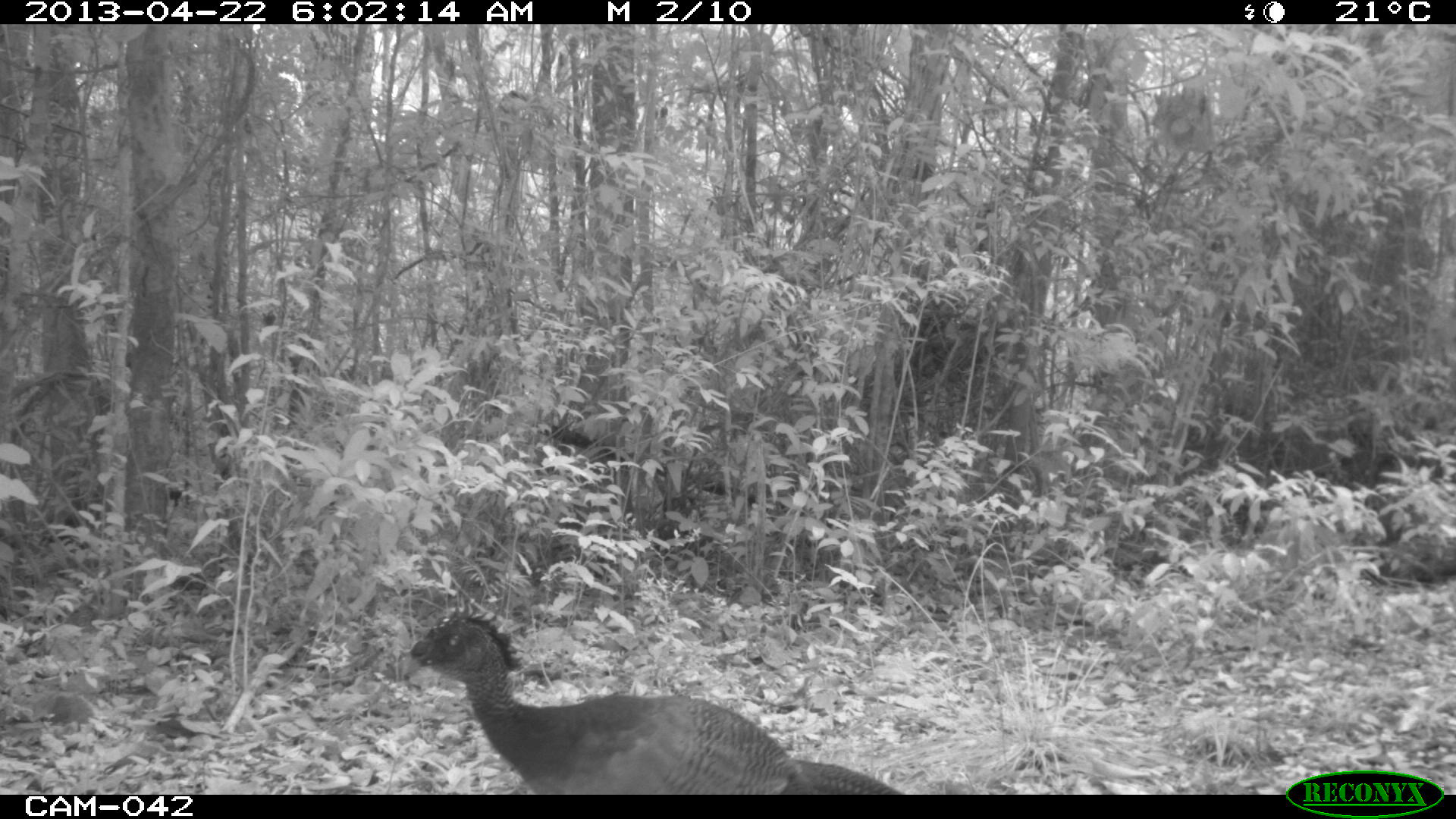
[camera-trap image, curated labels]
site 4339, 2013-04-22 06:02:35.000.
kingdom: Animalia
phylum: Chordata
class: Aves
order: Galliformes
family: Cracidae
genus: Crax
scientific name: Crax rubra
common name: great curassow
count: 2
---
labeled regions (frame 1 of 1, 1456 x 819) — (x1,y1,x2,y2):
crax rubra: (400,601,906,795)